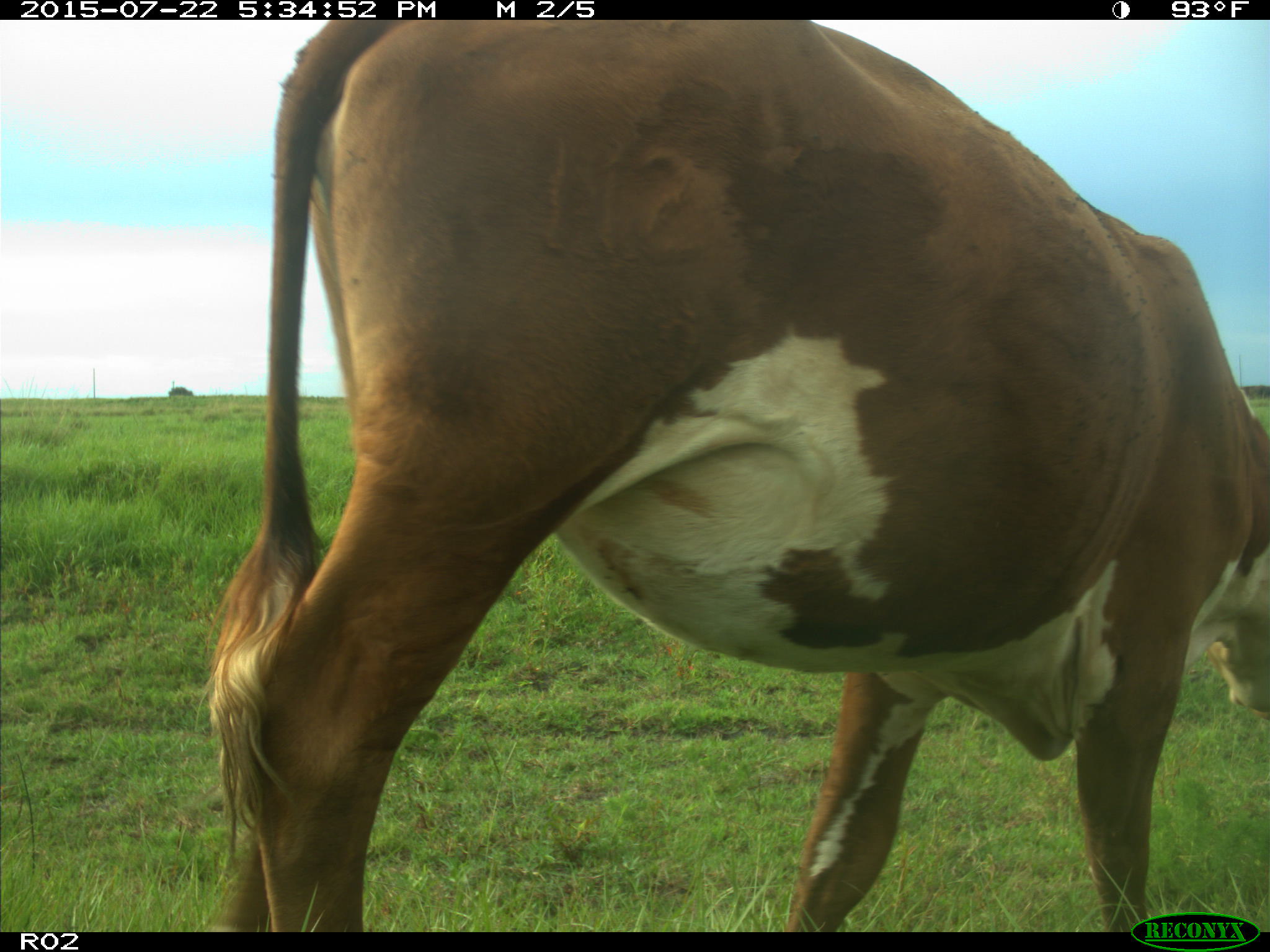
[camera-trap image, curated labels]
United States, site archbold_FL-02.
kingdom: Animalia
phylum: Chordata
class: Mammalia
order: Artiodactyla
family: Bovidae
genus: Bos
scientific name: Bos taurus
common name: domestic cow